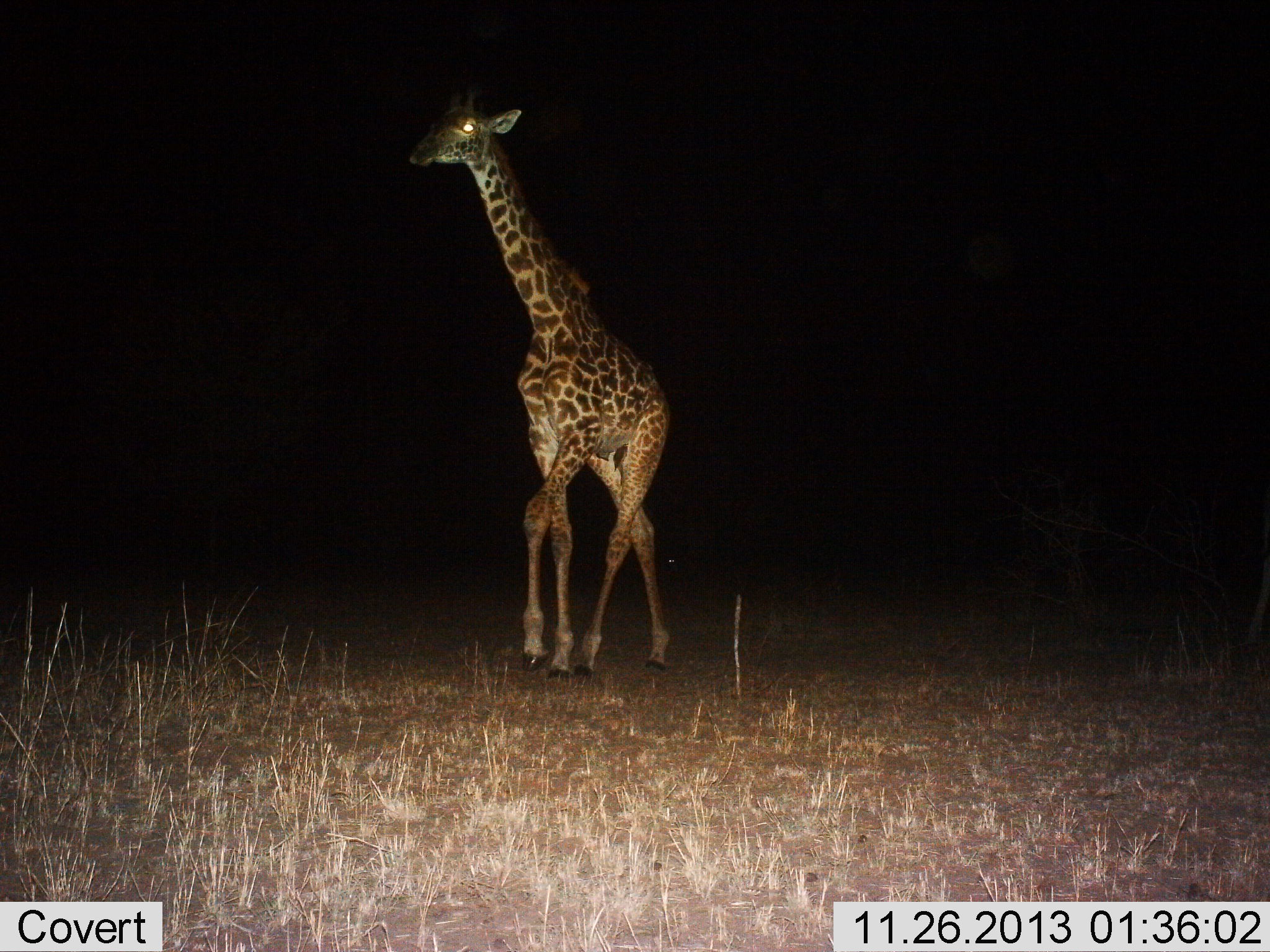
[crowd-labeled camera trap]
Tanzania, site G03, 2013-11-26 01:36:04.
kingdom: Animalia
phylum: Chordata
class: Mammalia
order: Artiodactyla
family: Giraffidae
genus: Giraffa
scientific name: Giraffa camelopardalis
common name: giraffe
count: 1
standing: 30%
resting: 0%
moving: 70%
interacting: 0%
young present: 0%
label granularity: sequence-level